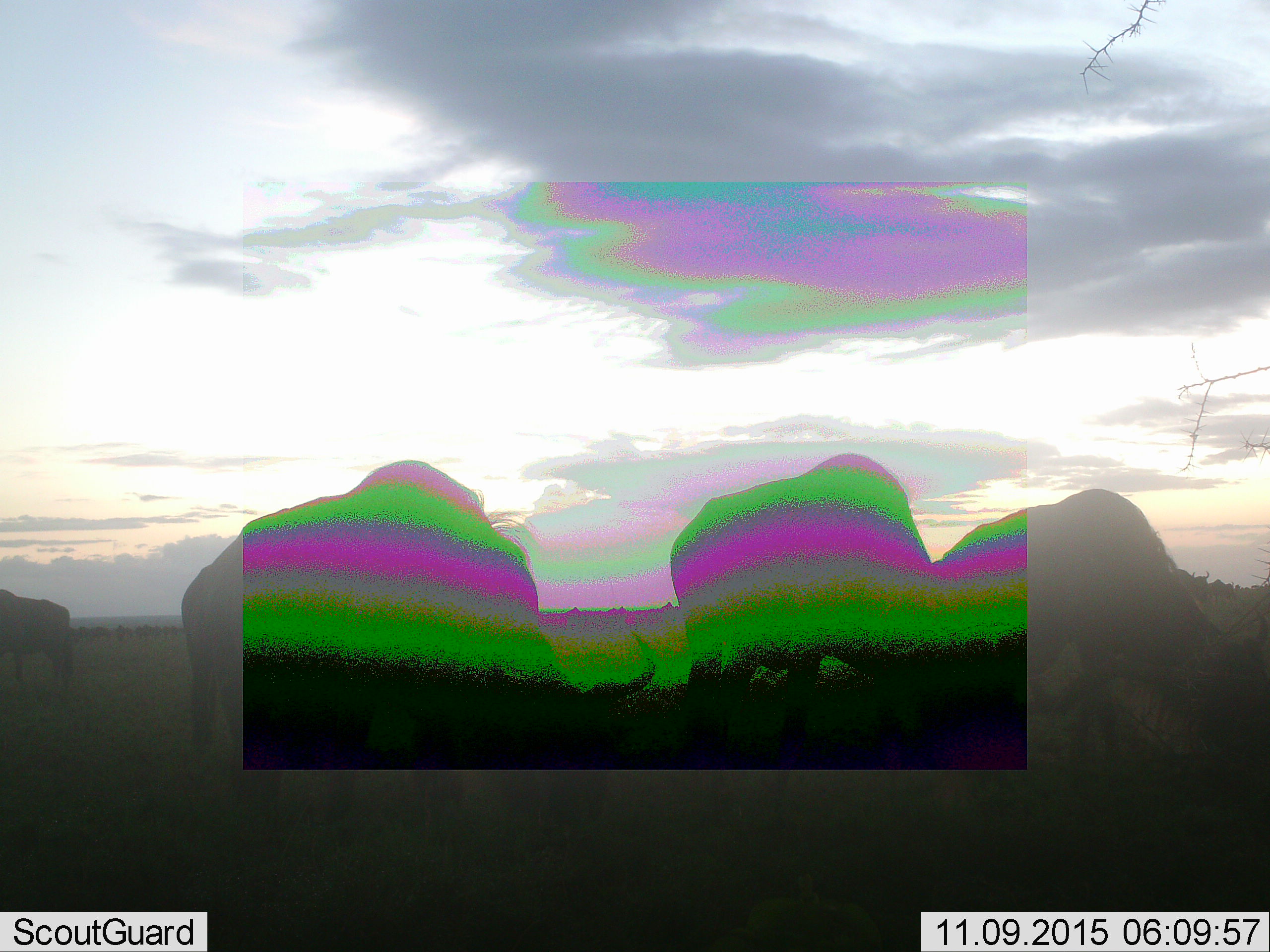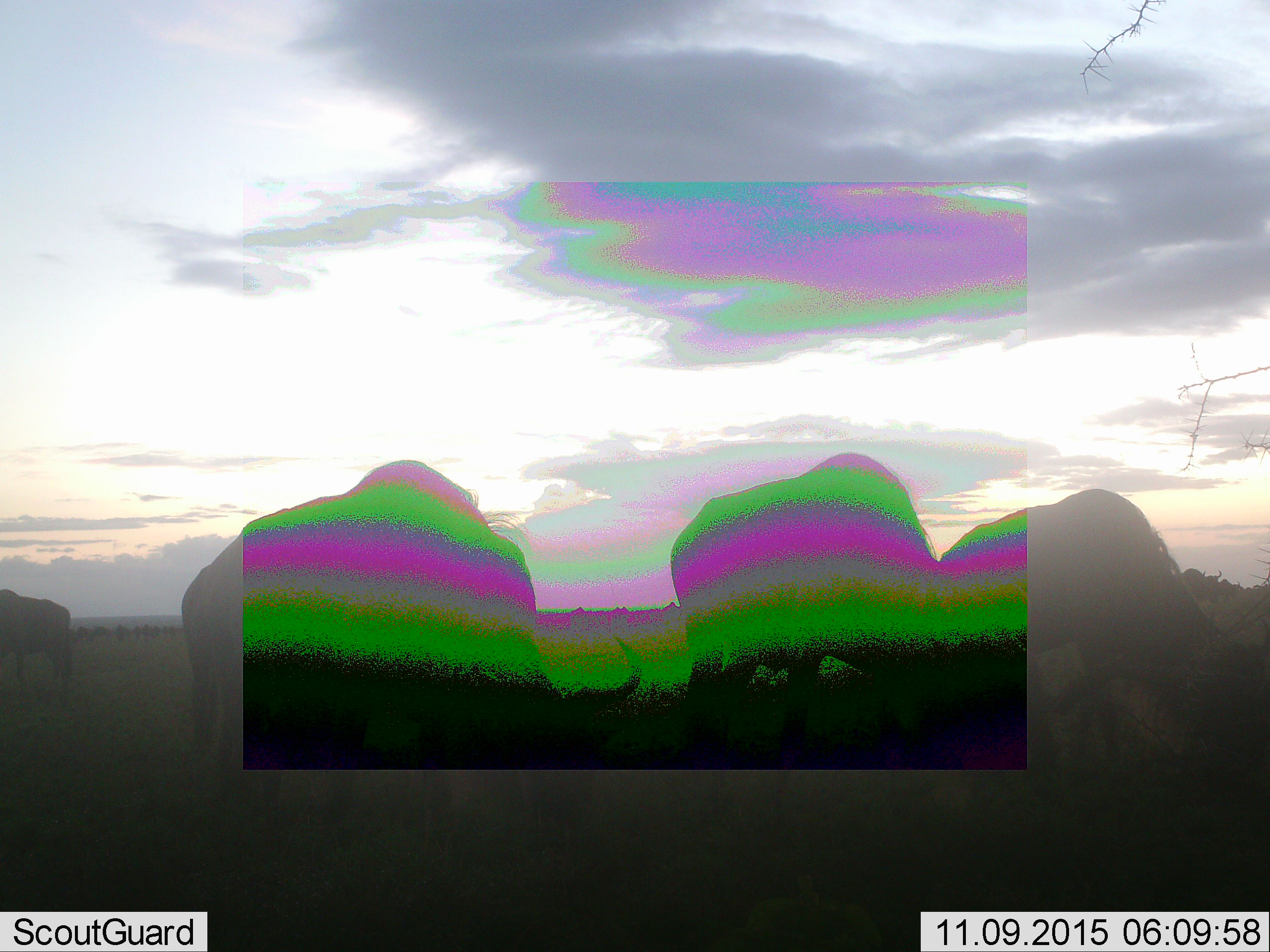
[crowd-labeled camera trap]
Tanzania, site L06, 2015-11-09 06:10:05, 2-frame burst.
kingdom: Animalia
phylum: Chordata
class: Mammalia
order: Artiodactyla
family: Bovidae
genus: Connochaetes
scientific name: Connochaetes taurinus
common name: blue wildebeest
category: wildebeest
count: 11-50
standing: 67%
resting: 11%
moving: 67%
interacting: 22%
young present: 0%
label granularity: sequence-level